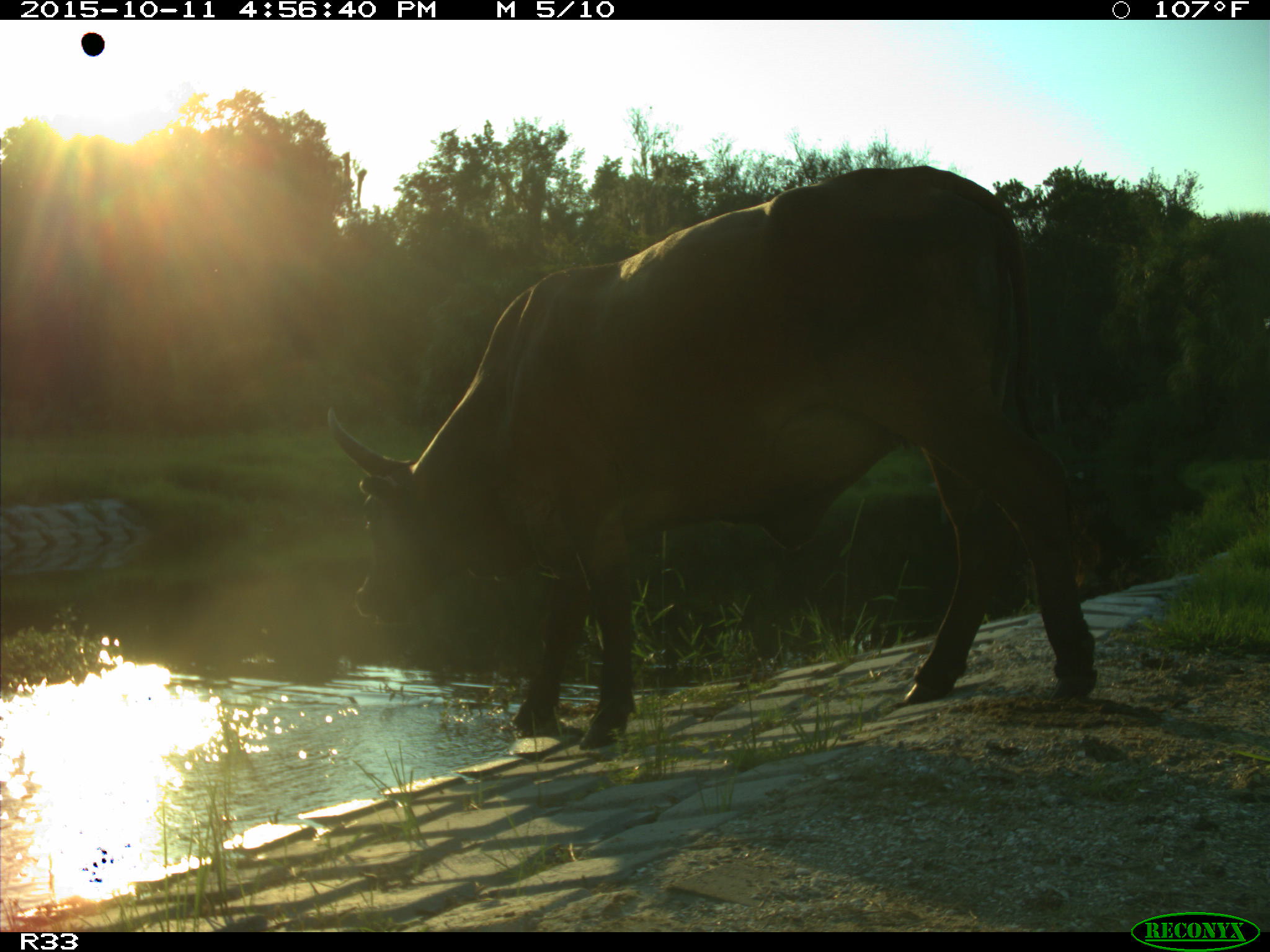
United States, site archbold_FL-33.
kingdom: Animalia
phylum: Chordata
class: Mammalia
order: Artiodactyla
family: Bovidae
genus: Bos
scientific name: Bos taurus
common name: domestic cow